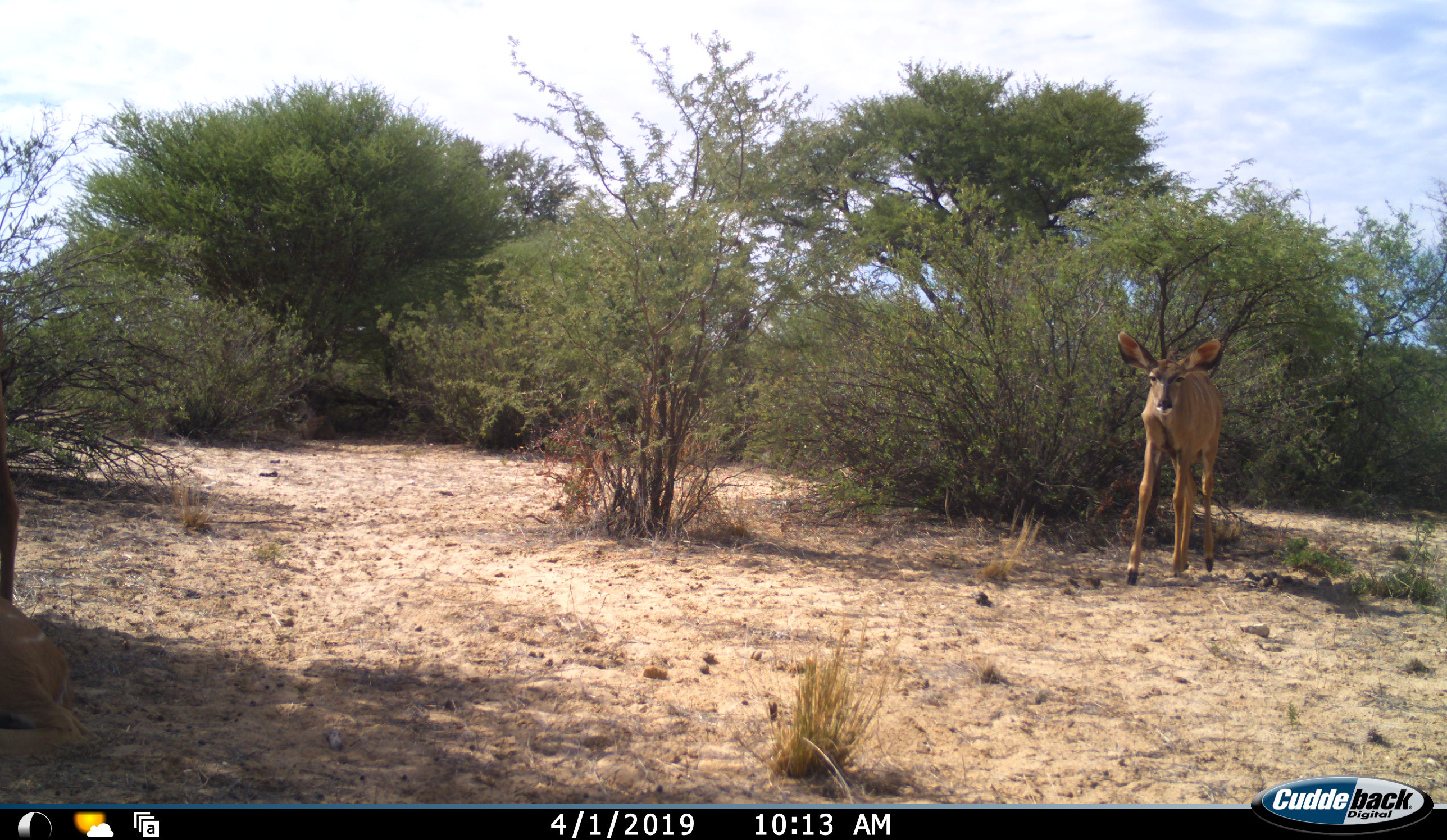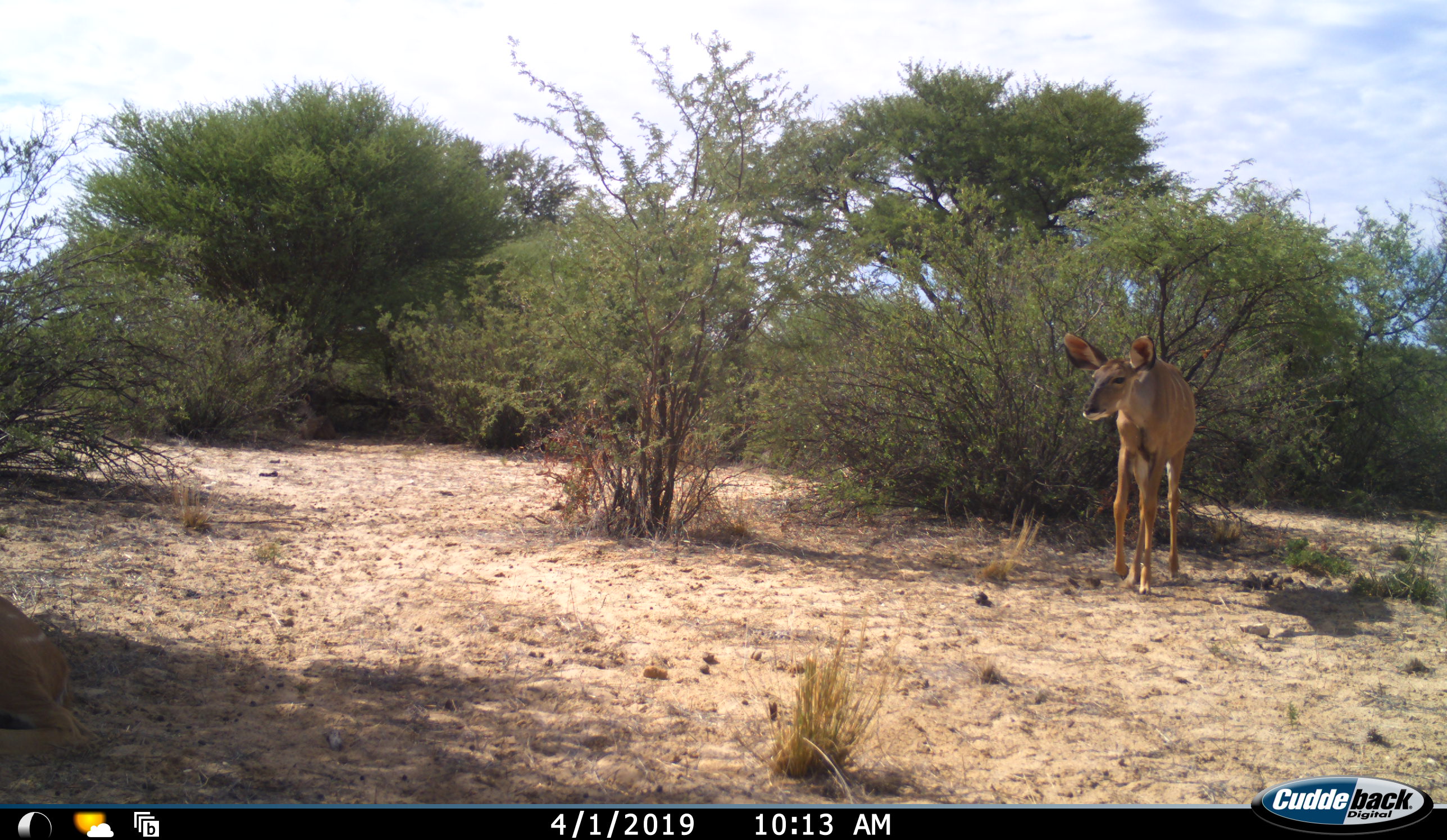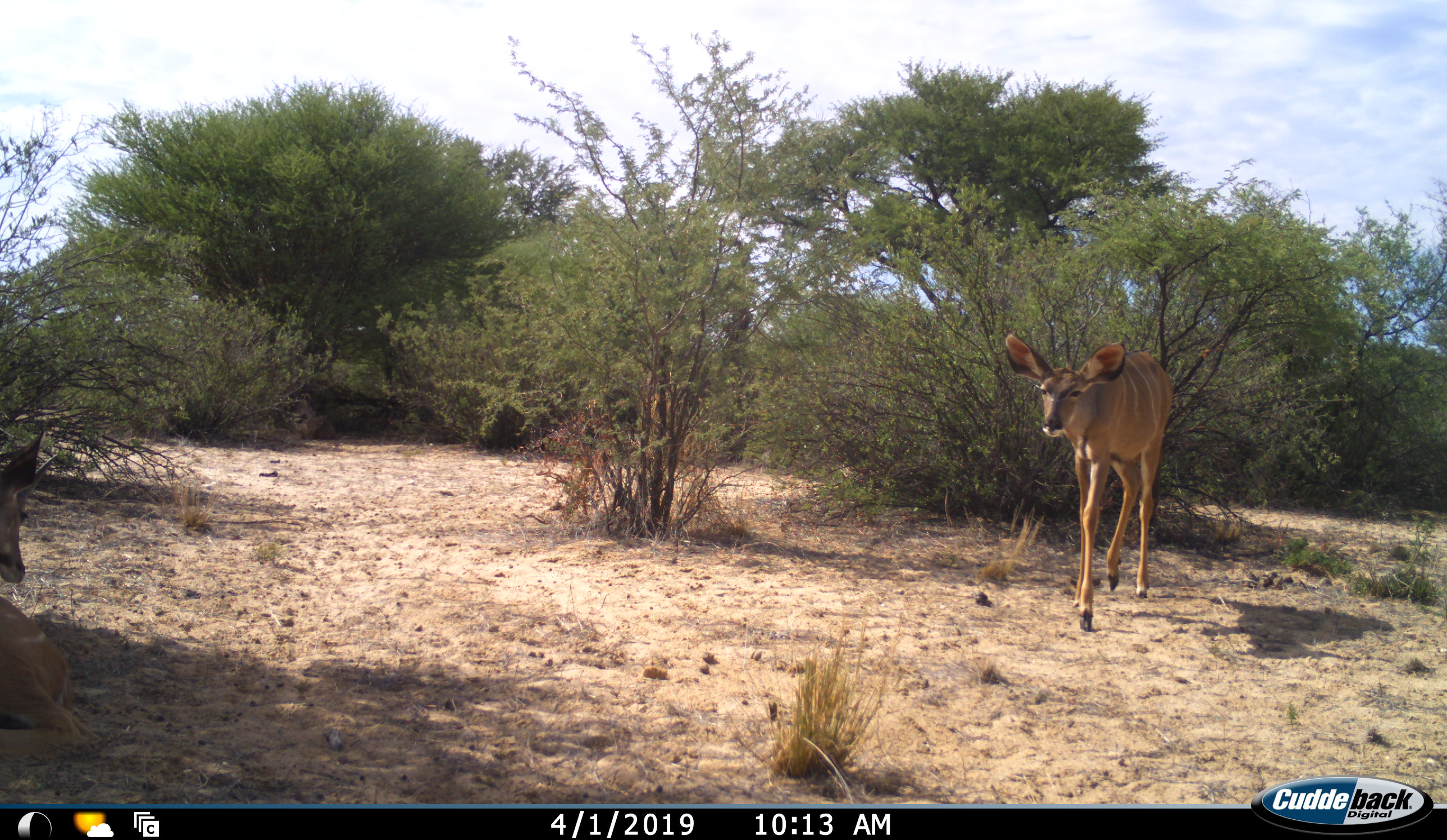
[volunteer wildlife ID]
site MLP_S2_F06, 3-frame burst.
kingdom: Animalia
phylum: Chordata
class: Mammalia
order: Artiodactyla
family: Bovidae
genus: Tragelaphus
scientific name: Tragelaphus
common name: kudu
Kudu (Tragelaphus), count 2. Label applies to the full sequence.